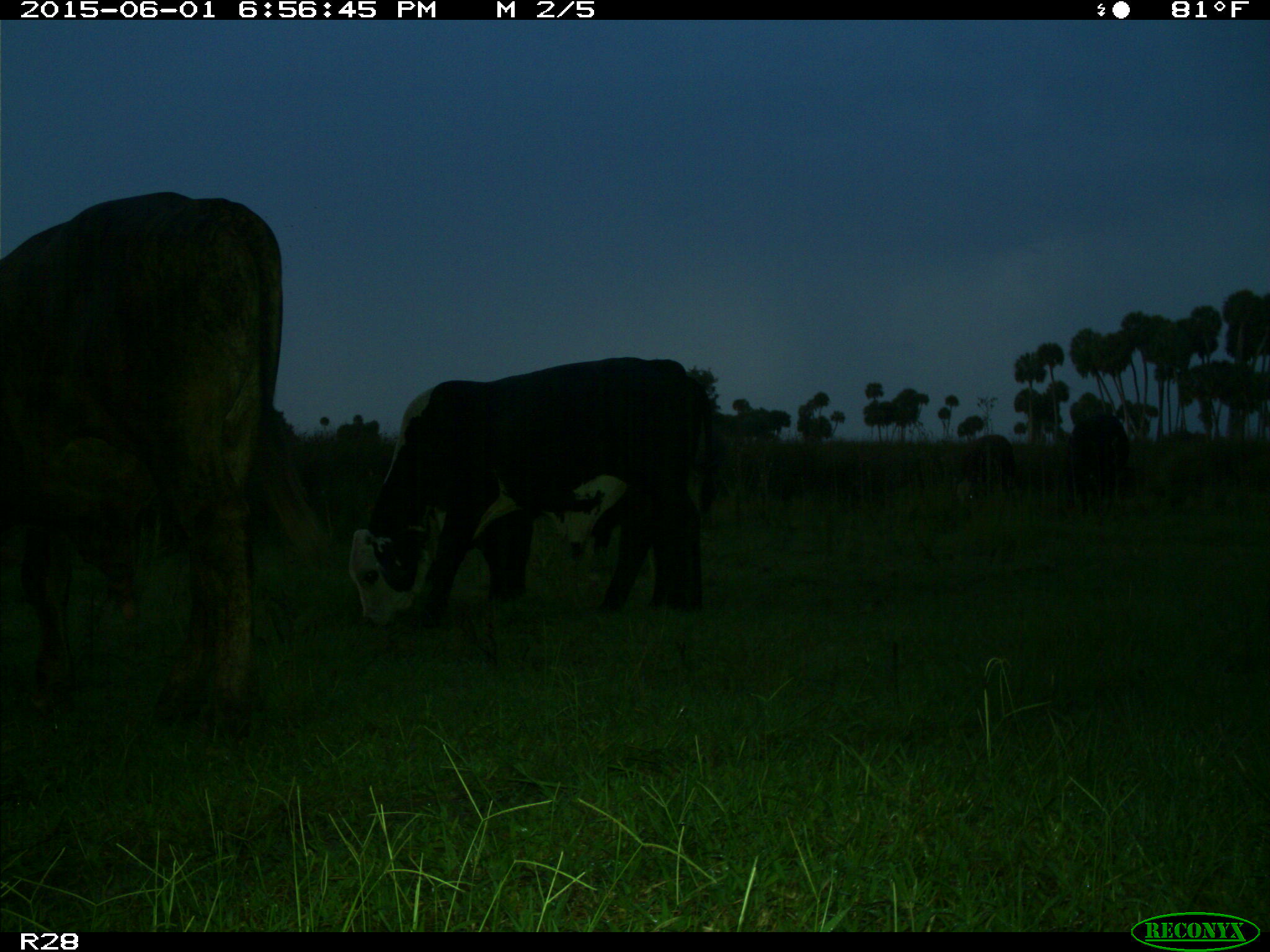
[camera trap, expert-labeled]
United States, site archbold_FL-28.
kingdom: Animalia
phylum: Chordata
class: Mammalia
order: Artiodactyla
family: Bovidae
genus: Bos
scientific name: Bos taurus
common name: domestic cow